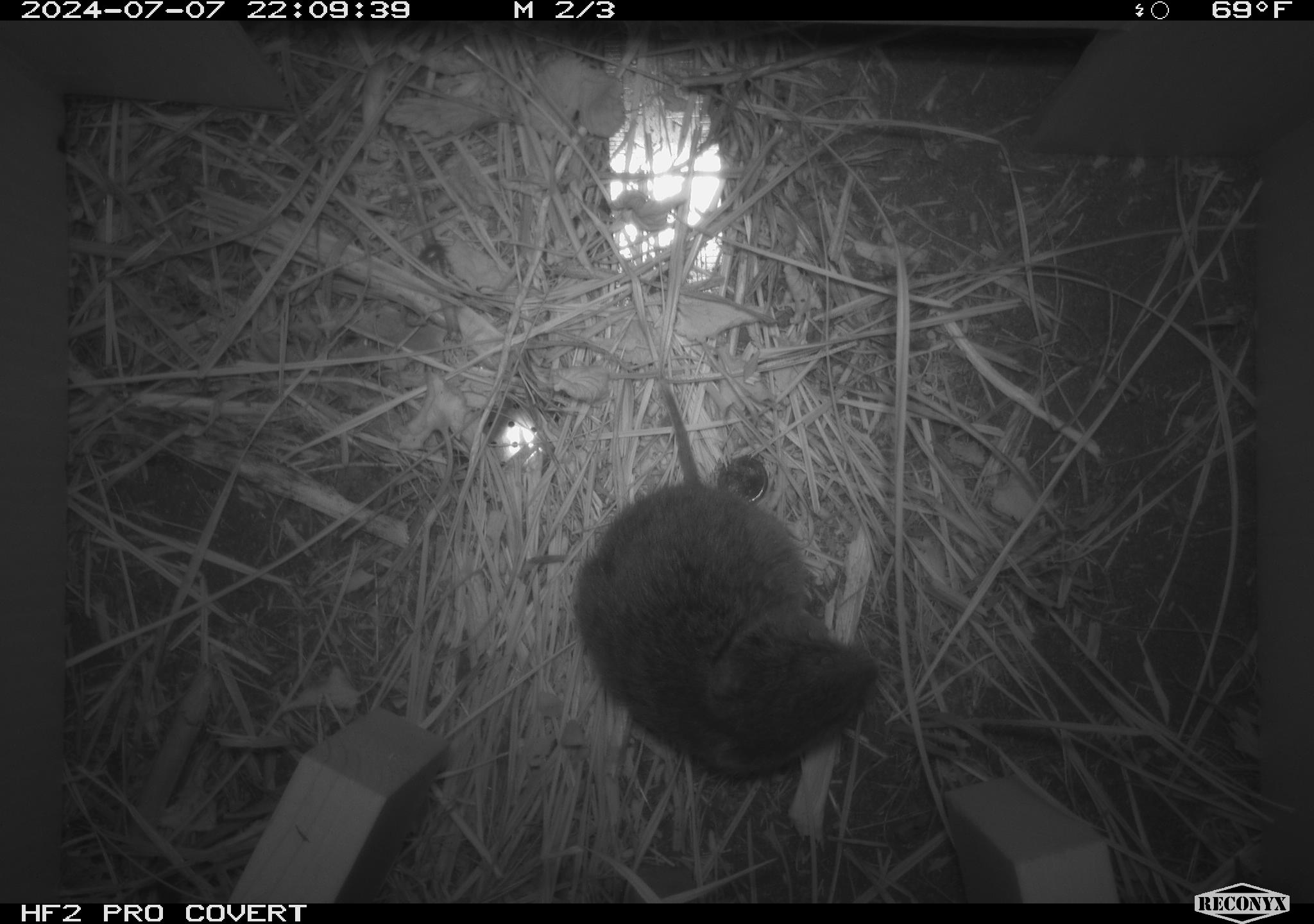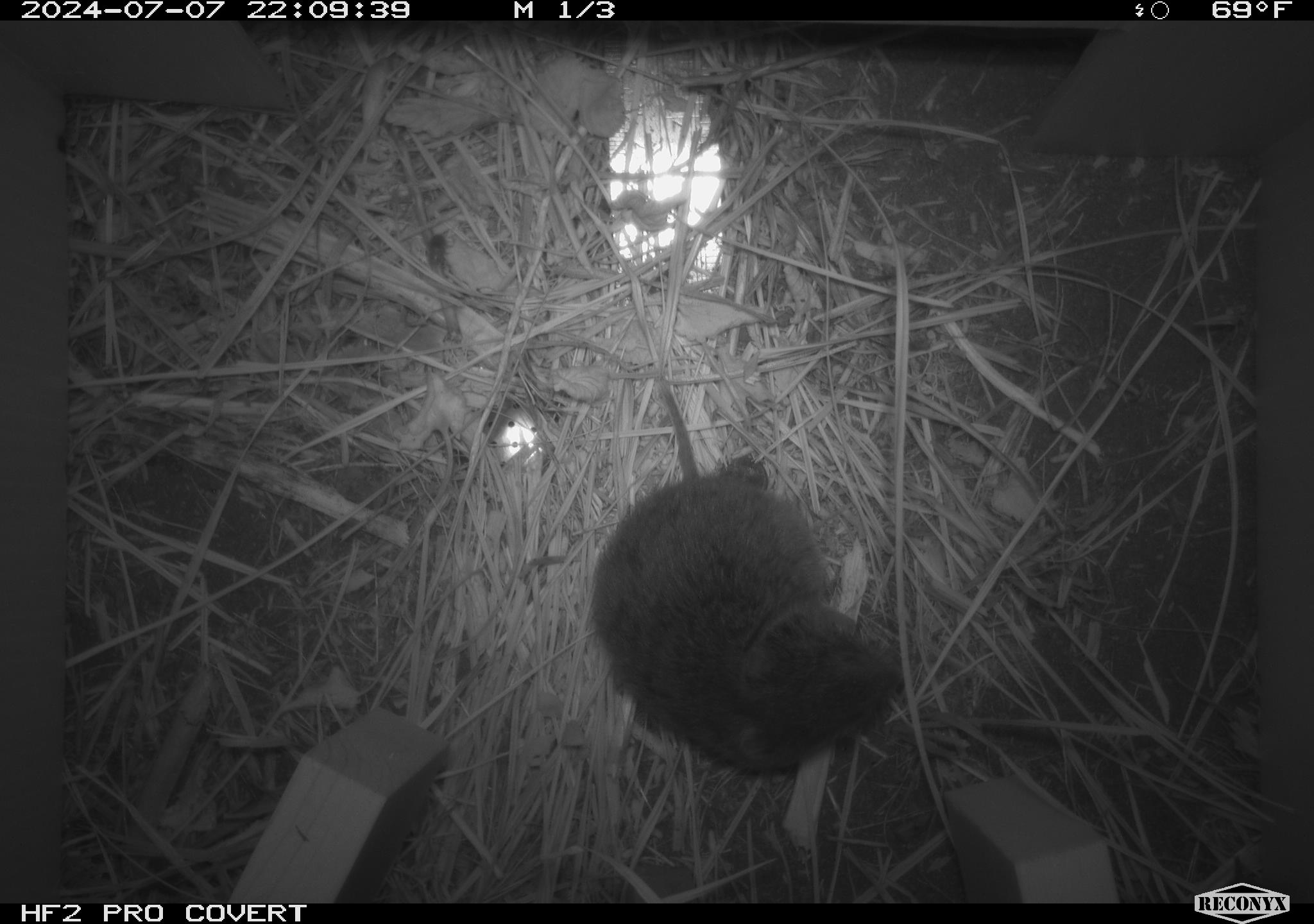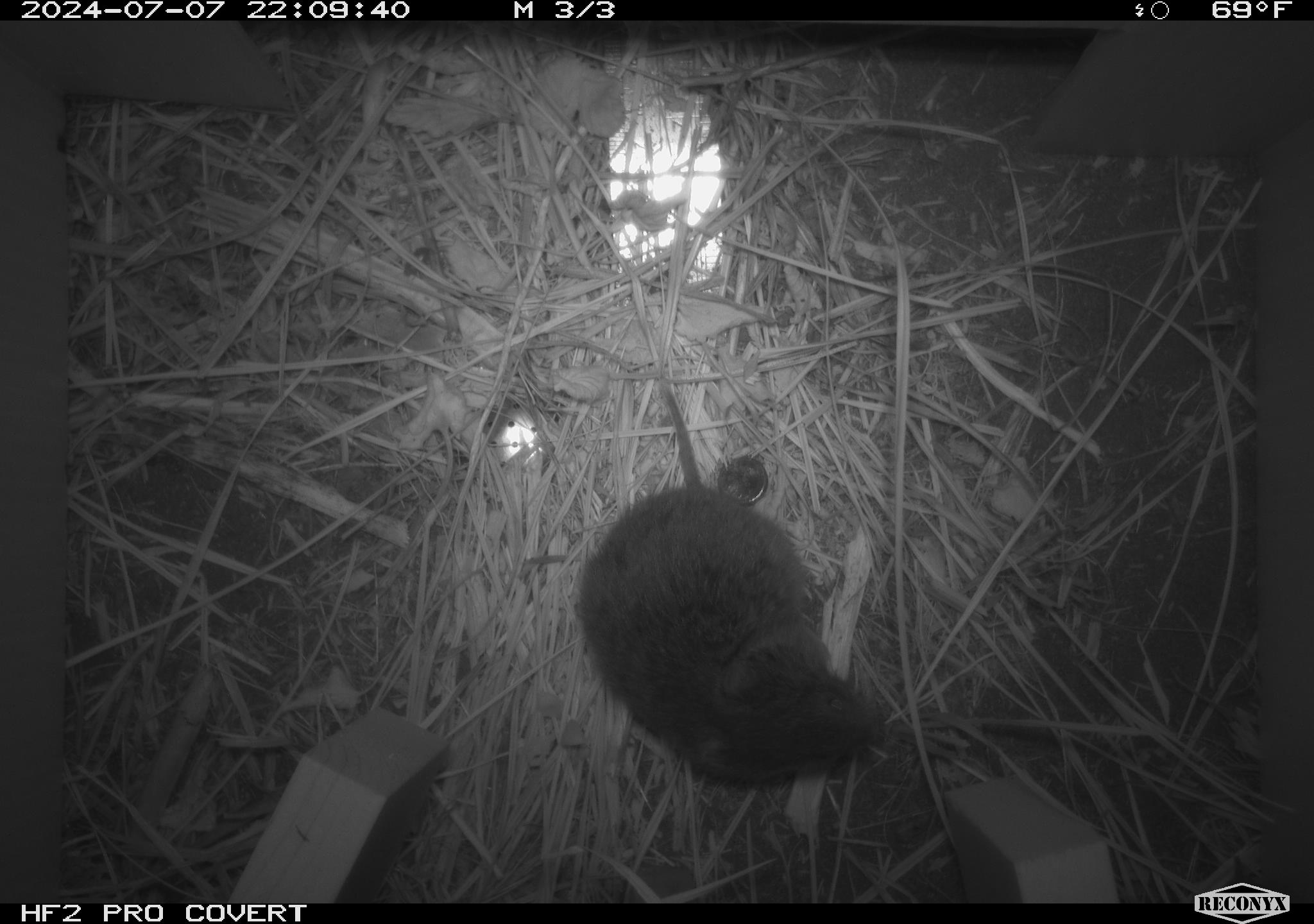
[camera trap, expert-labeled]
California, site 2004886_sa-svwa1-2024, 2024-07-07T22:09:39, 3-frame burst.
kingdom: Animalia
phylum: Chordata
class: Mammalia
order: Rodentia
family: Cricetidae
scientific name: Arvicolinae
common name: voles, lemmings, and muskrats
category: arvicolinae subfamily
Arvicolinae subfamily (voles, lemmings, and muskrats) (Arvicolinae).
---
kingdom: Animalia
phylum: Arthropoda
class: Malacostraca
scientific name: Malacostraca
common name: amphipods, crabs, isopods, krill, lobsters and shrimps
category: malacostracan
Malacostracan (amphipods, crabs, isopods, krill, lobsters and shrimps) (Malacostraca).